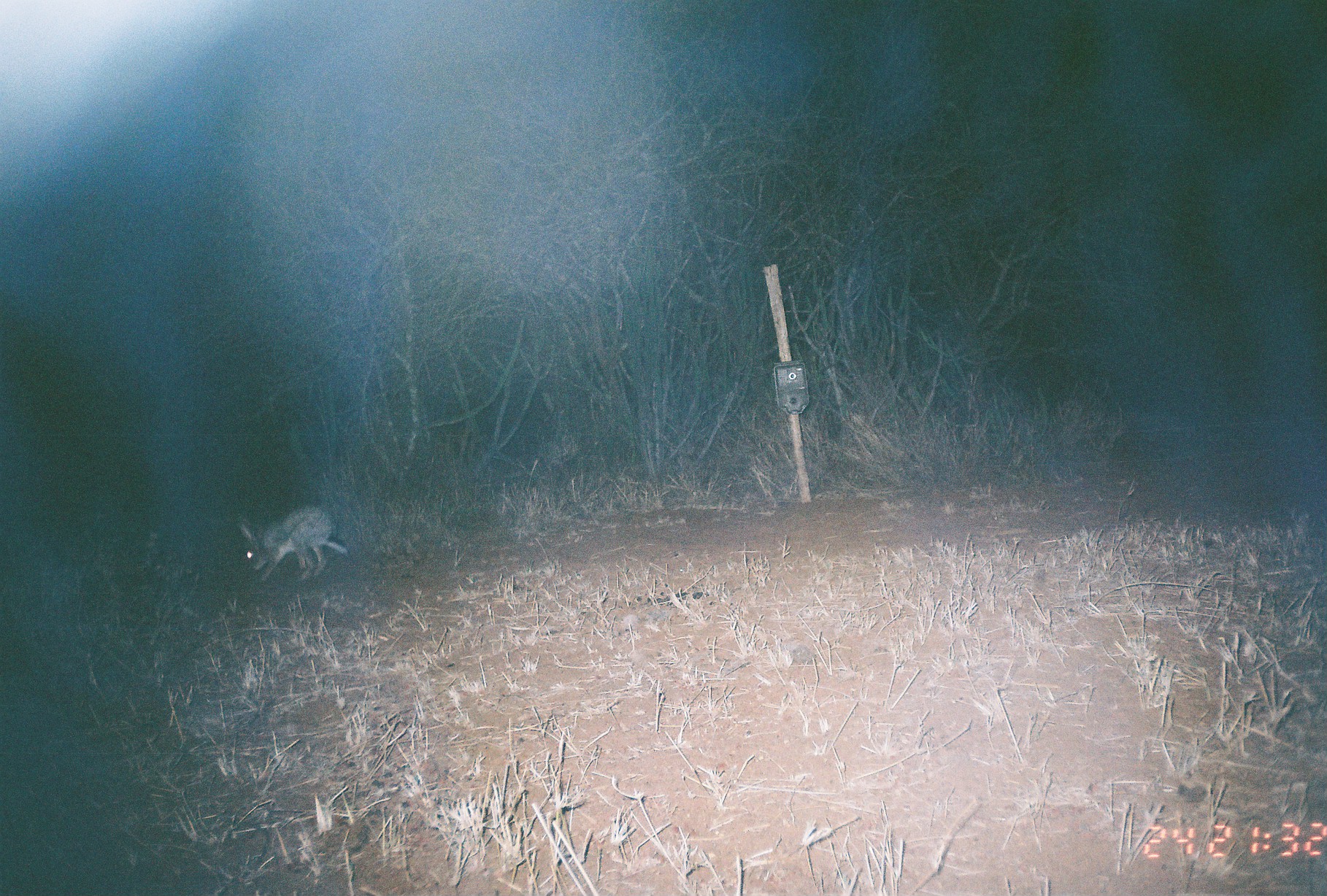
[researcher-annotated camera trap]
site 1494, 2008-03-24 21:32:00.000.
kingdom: Animalia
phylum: Chordata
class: Mammalia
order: Lagomorpha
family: Leporidae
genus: Lepus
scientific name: Lepus saxatilis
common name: scrub hare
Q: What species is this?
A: Lepus saxatilis (scrub hare).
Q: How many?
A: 1.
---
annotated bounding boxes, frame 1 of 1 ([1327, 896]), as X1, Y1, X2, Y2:
lepus saxatilis: 236, 502, 350, 582